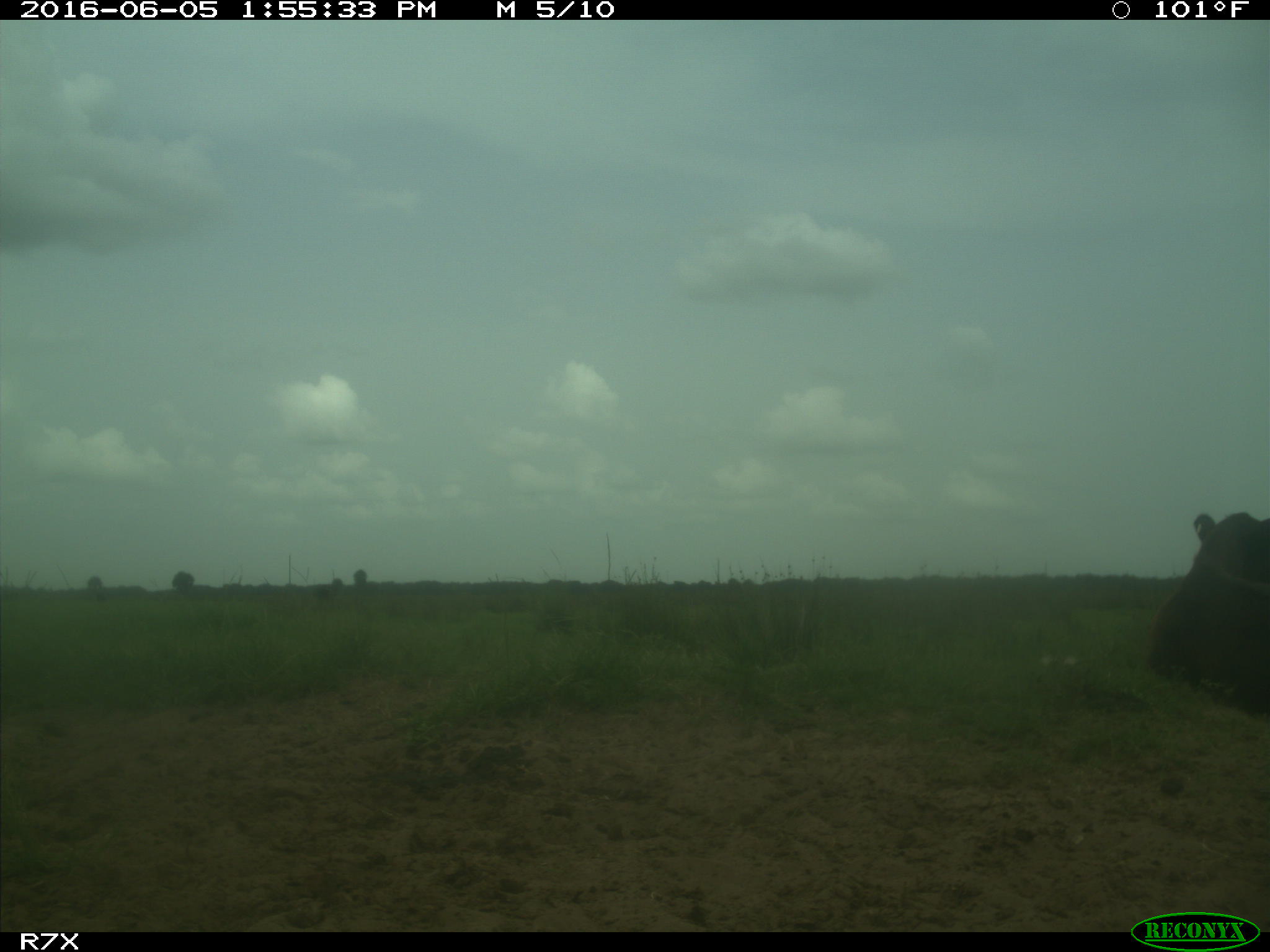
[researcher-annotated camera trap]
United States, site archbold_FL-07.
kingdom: Animalia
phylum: Chordata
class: Mammalia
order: Artiodactyla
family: Bovidae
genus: Bos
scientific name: Bos taurus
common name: domestic cow